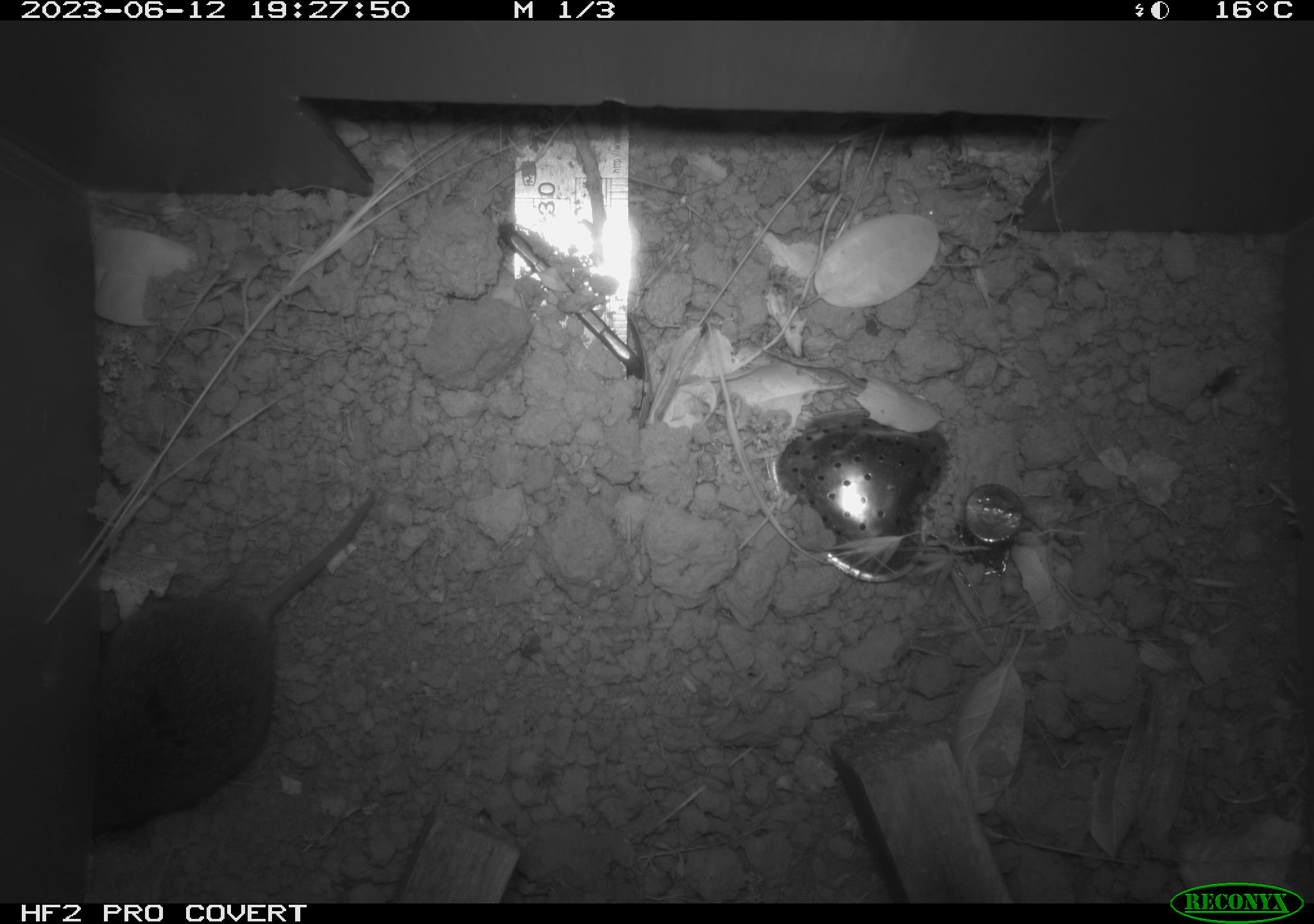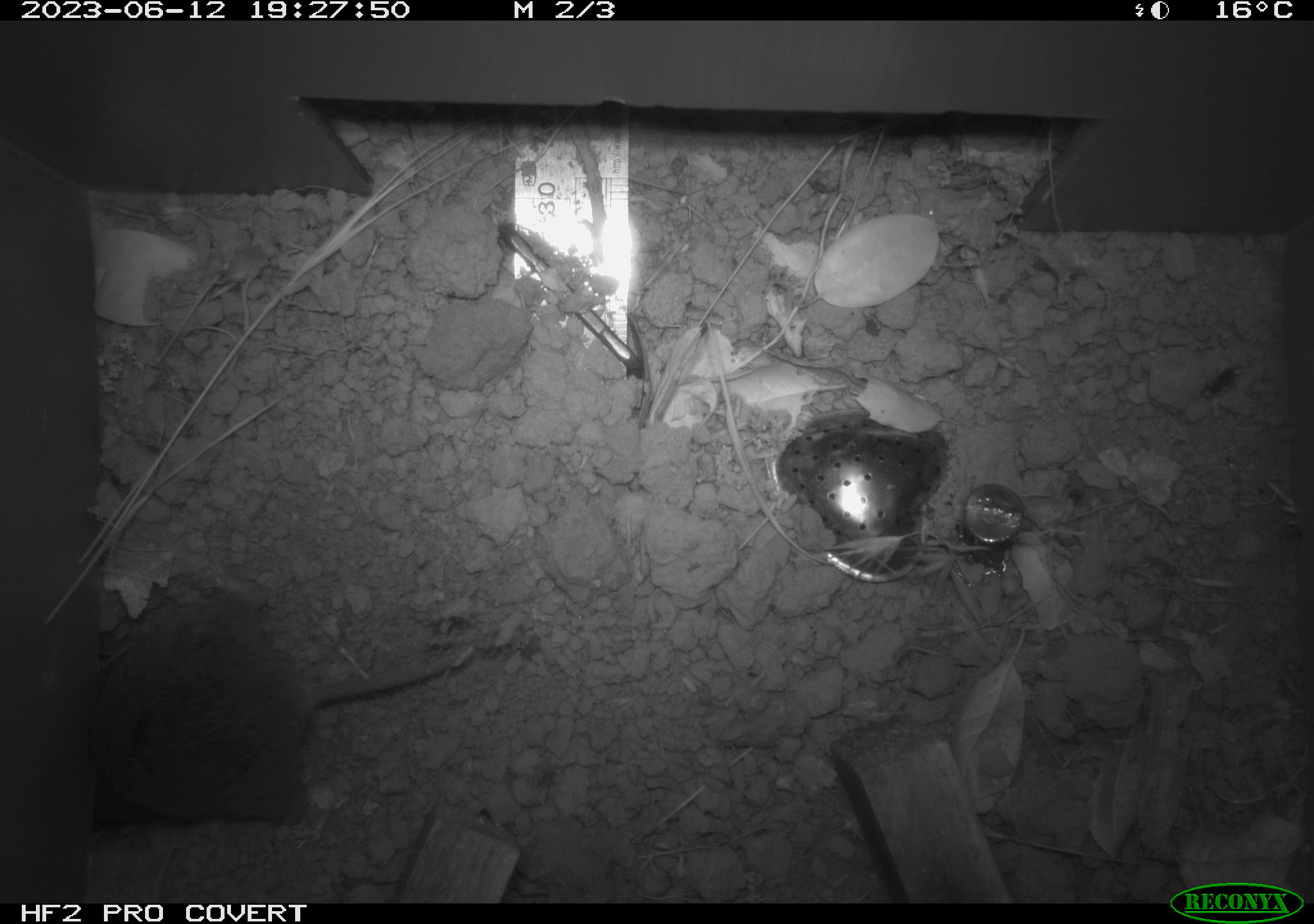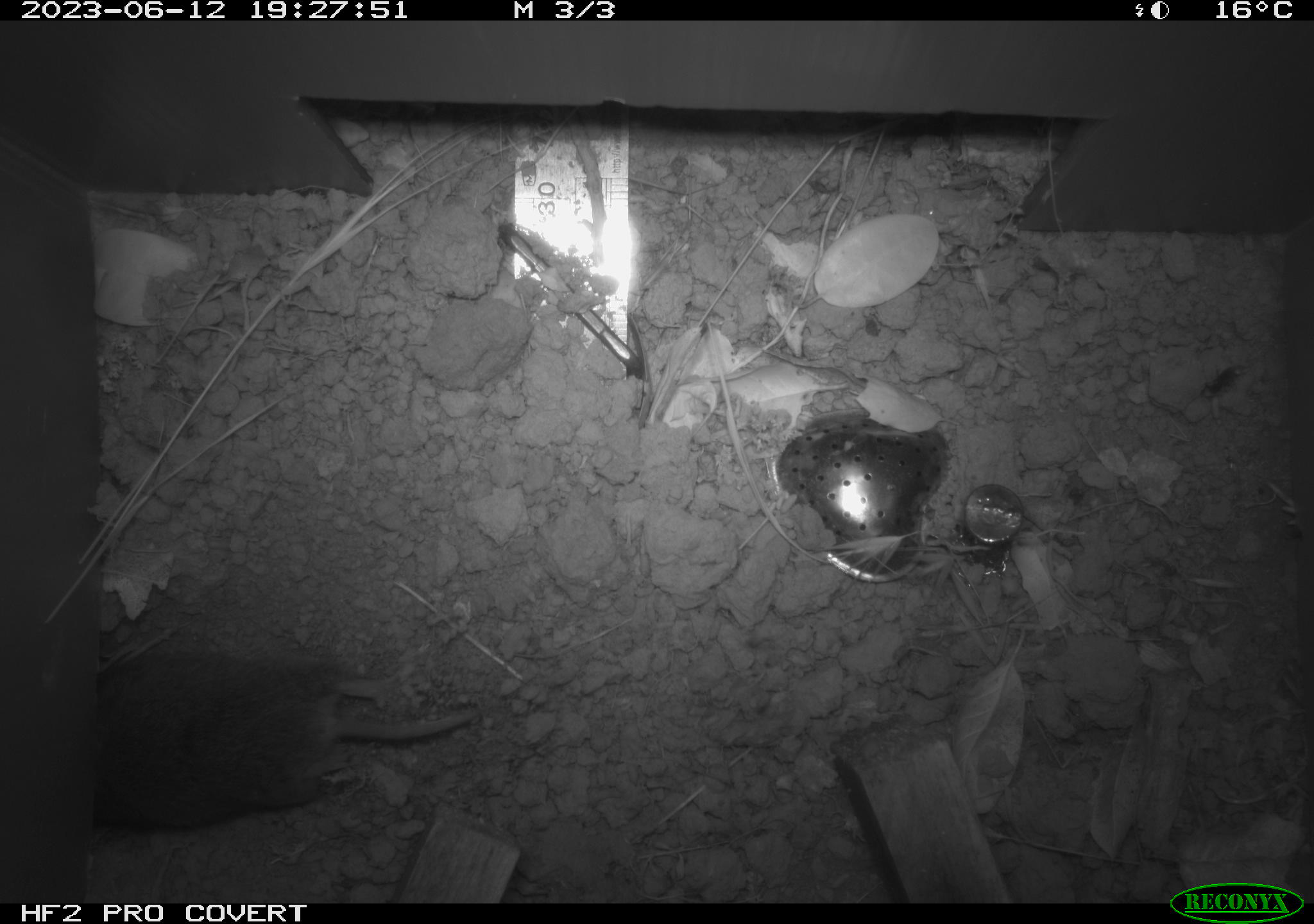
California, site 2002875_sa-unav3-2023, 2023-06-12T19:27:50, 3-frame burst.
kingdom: Animalia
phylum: Chordata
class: Mammalia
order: Rodentia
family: Cricetidae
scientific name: Arvicolinae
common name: voles, lemmings, and muskrats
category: arvicolinae subfamily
Arvicolinae subfamily (voles, lemmings, and muskrats) (Arvicolinae).